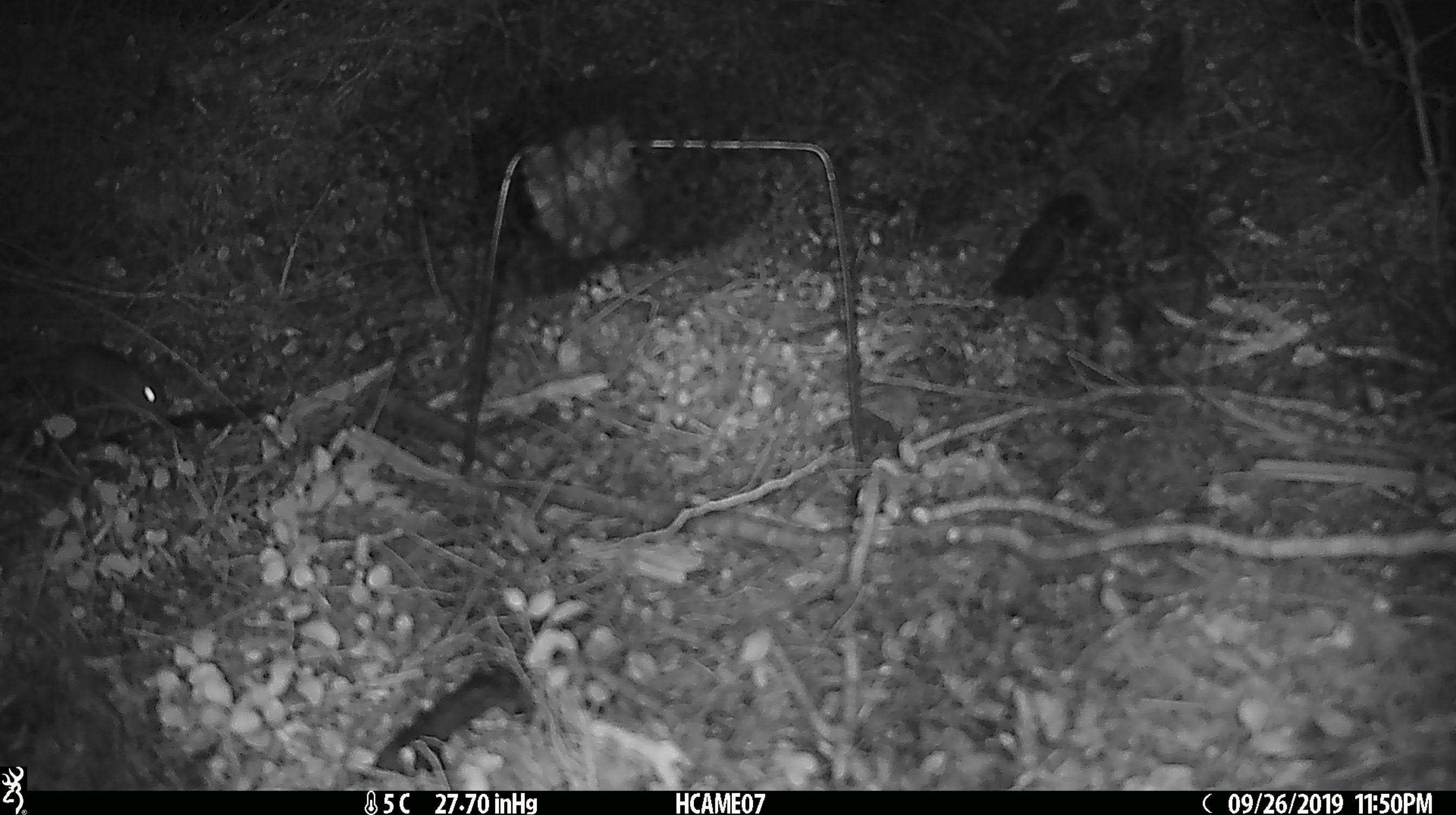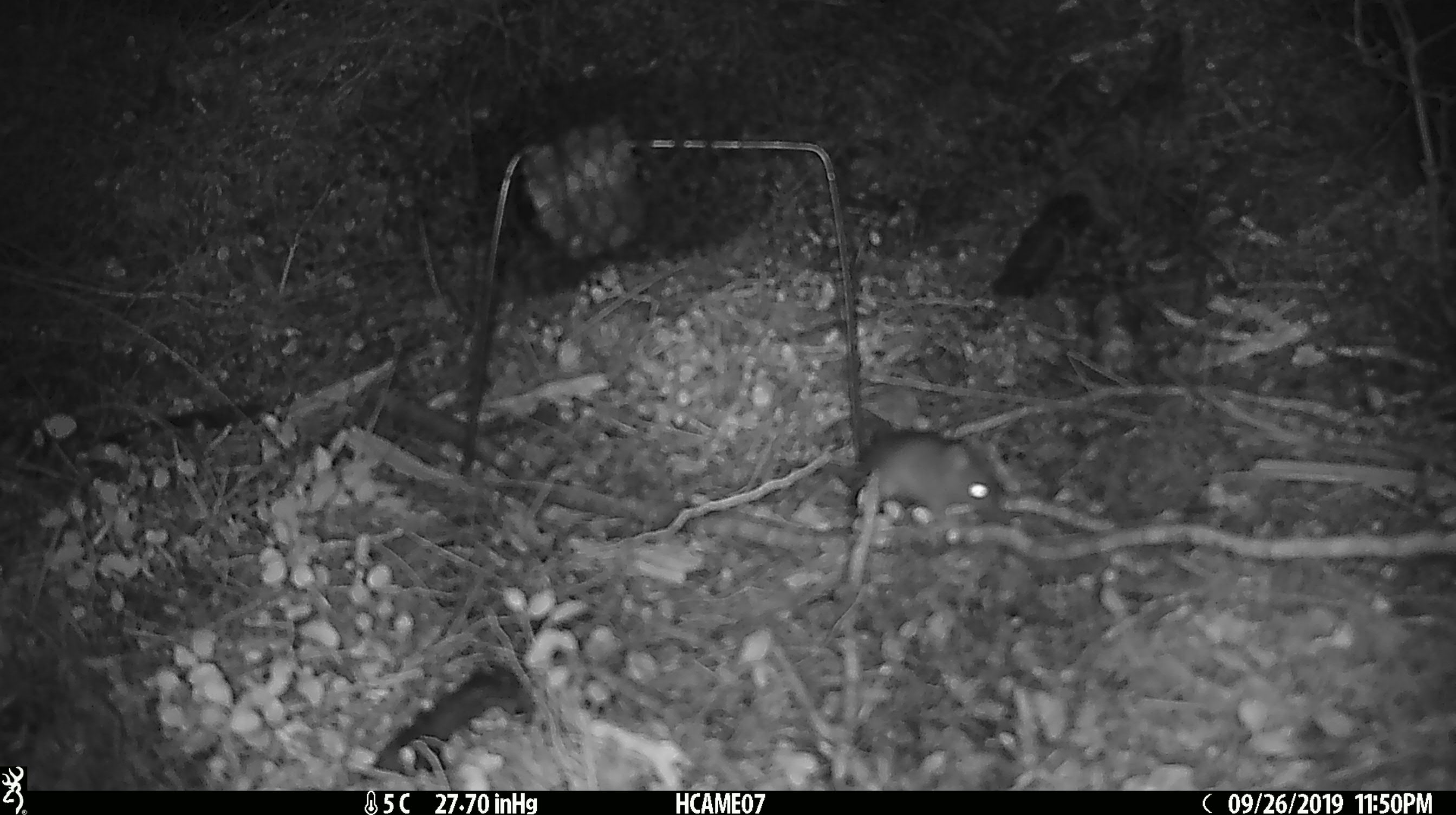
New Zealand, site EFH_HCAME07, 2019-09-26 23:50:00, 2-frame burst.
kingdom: Animalia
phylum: Chordata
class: Mammalia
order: Rodentia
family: Muridae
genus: Mus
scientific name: Mus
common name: mouse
Mouse (Mus).